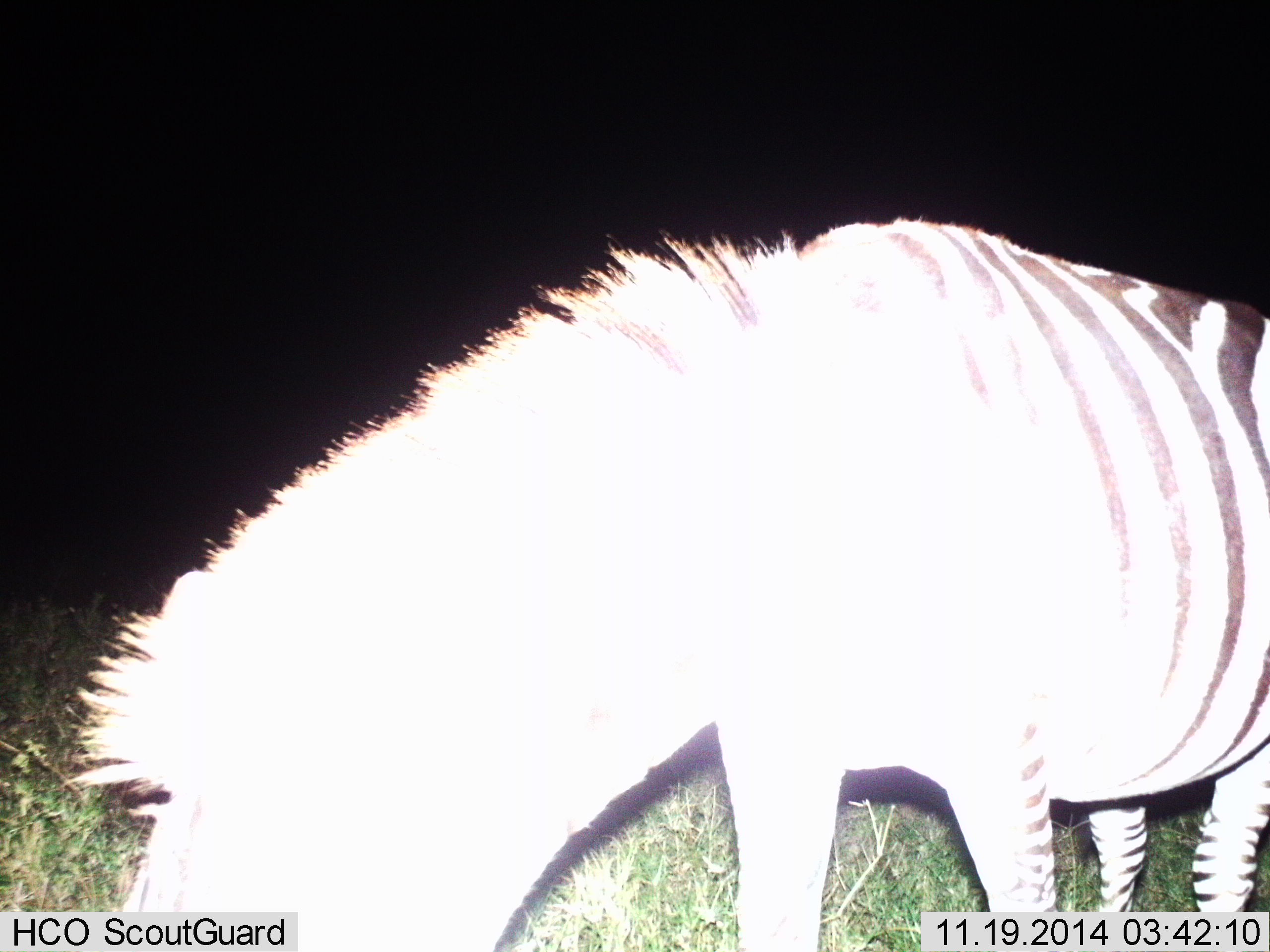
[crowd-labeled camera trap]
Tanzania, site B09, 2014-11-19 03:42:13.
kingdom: Animalia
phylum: Chordata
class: Mammalia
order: Perissodactyla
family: Equidae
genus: Equus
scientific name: Equus quagga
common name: plains zebra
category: zebra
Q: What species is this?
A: Zebra (plains zebra) (Equus quagga).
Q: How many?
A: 1.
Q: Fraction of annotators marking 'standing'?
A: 30%.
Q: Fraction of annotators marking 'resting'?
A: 0%.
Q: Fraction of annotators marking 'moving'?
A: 0%.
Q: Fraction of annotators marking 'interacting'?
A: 0%.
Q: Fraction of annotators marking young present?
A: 0%.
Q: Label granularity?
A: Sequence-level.